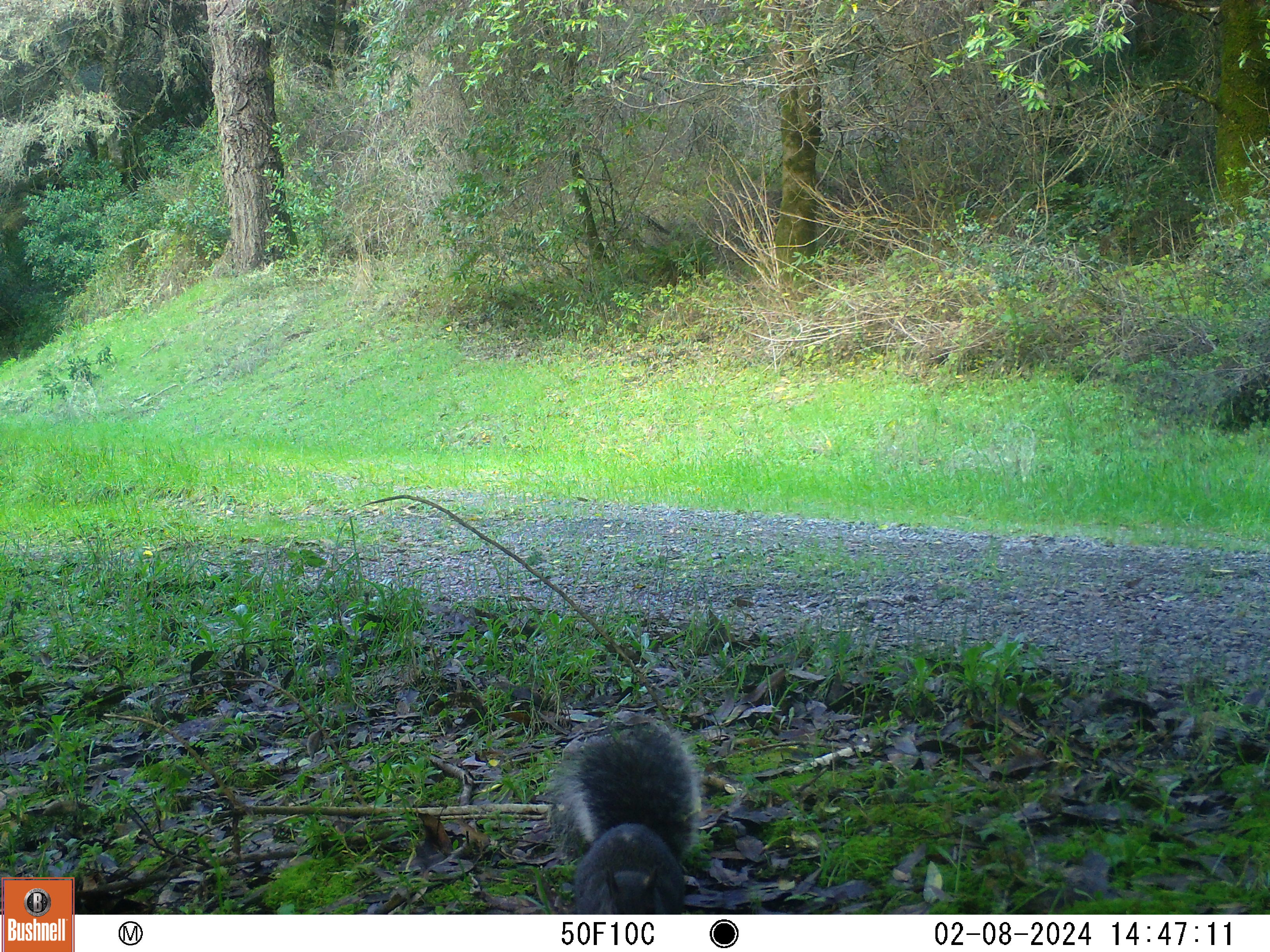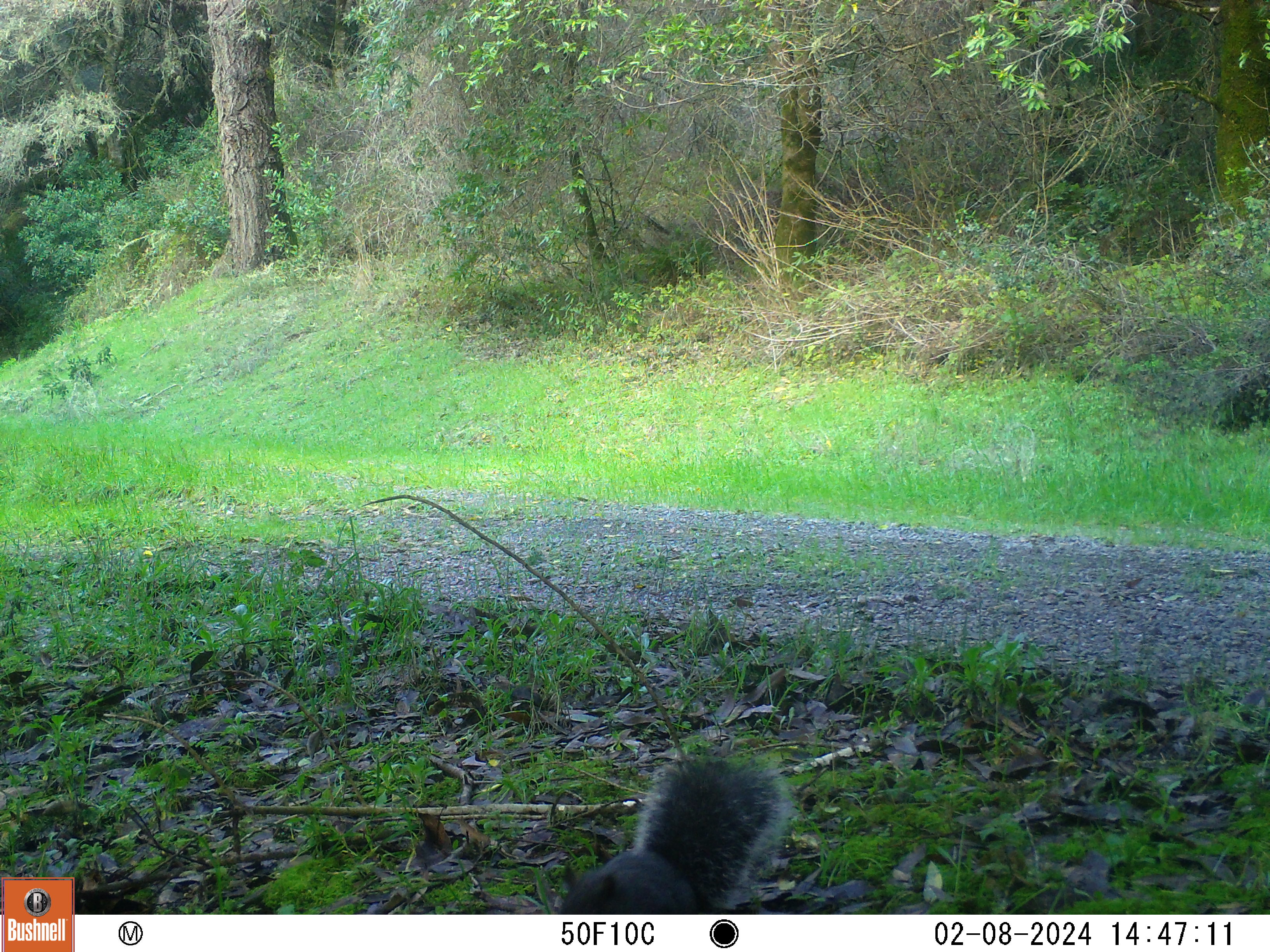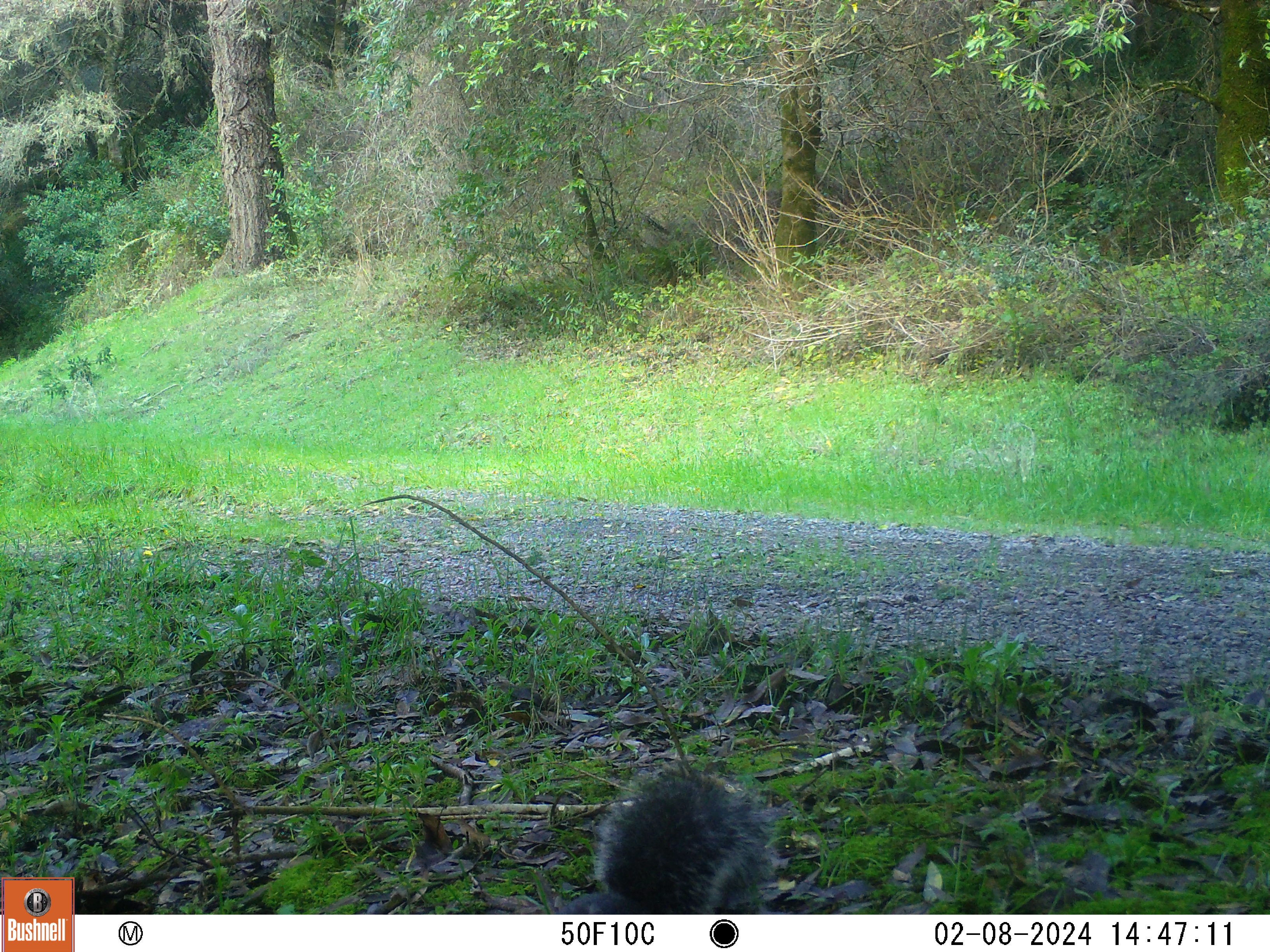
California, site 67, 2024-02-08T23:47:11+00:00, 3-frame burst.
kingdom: Animalia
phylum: Chordata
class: Mammalia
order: Rodentia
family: Sciuridae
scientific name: Sciuridae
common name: squirrel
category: unknown squirrel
Unknown squirrel (squirrel) (Sciuridae).